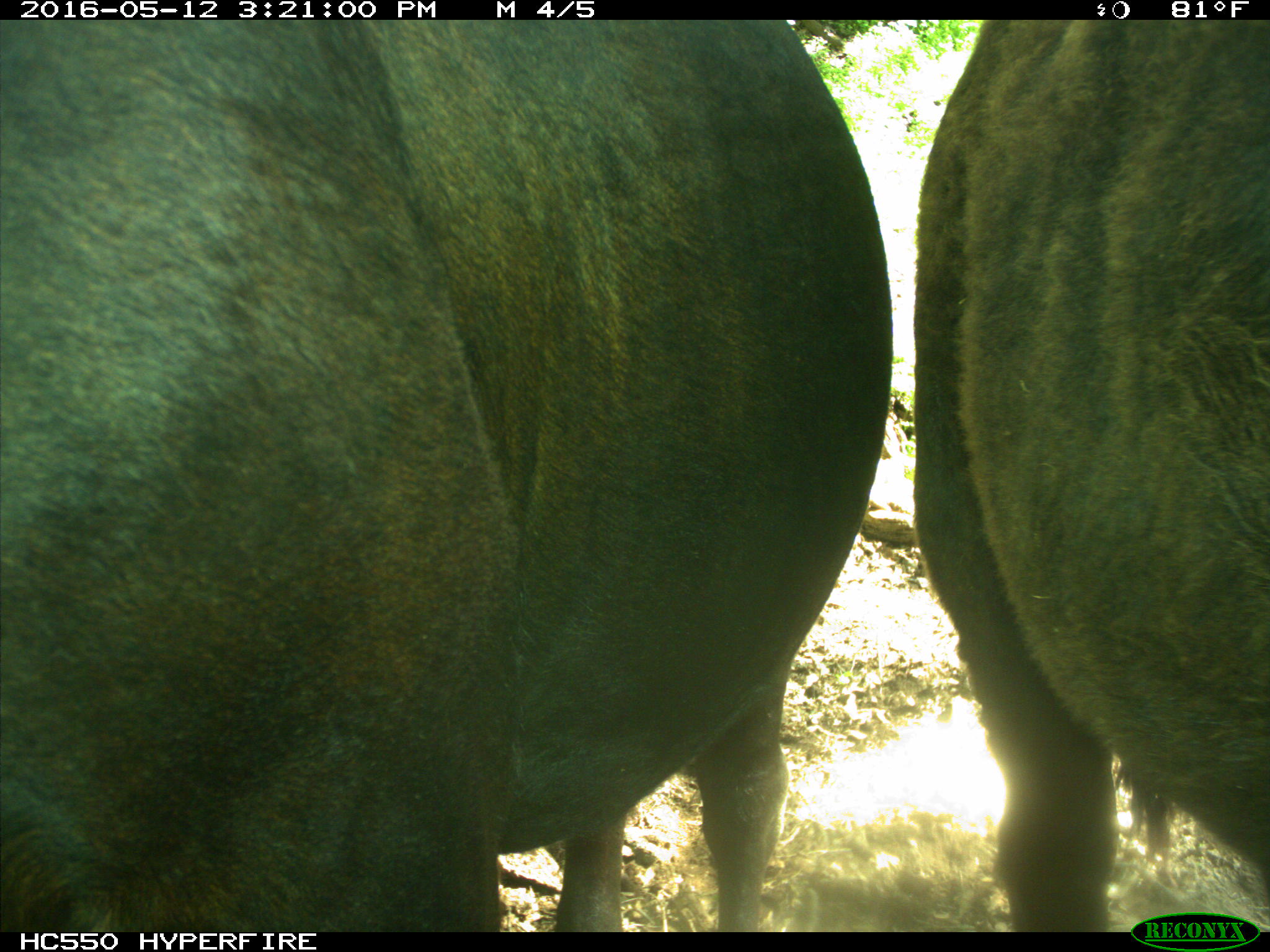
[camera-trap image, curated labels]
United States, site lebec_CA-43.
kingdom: Animalia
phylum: Chordata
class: Mammalia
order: Artiodactyla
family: Bovidae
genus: Bos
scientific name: Bos taurus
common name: domestic cow